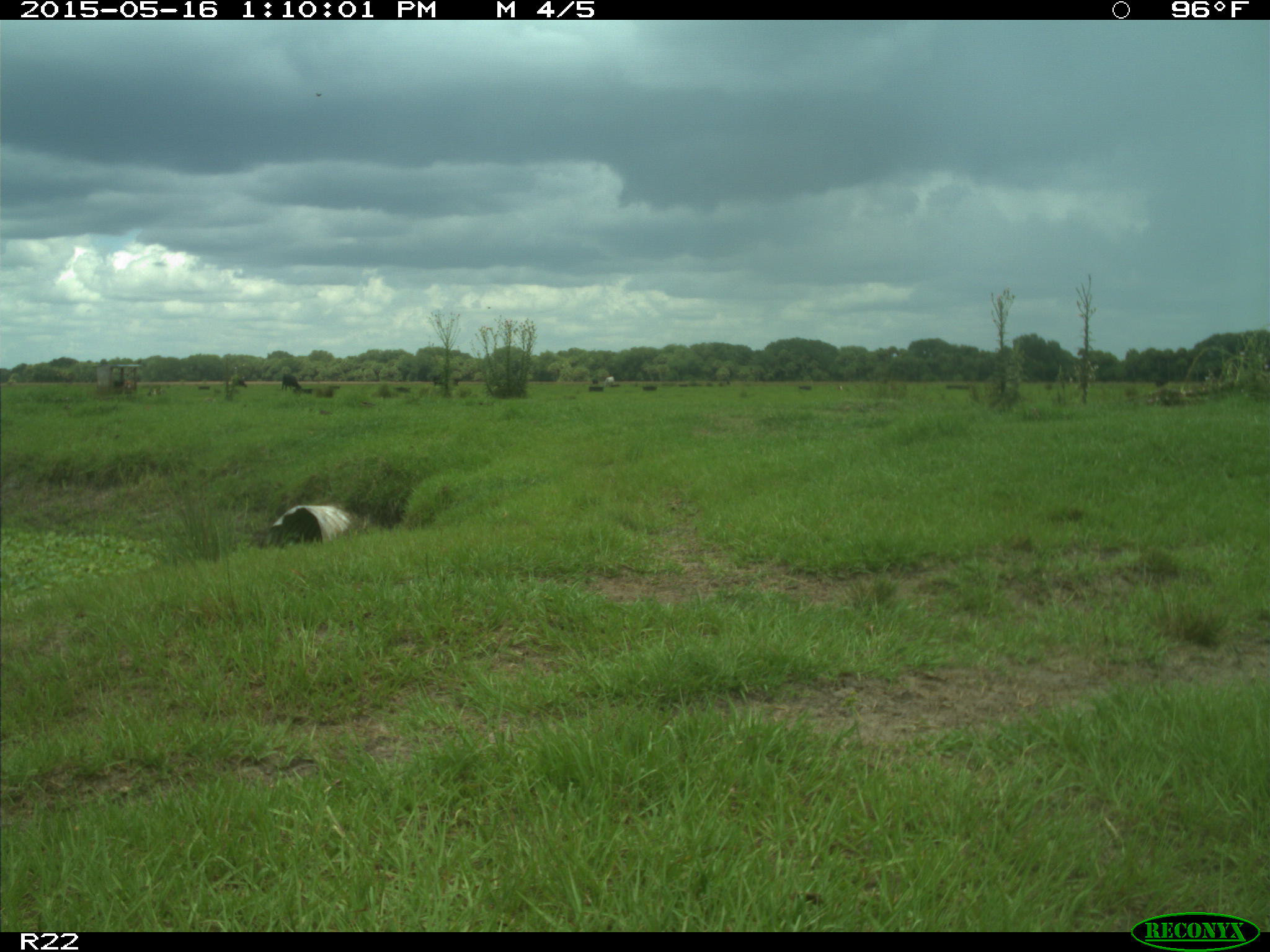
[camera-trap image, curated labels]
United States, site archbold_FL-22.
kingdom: Animalia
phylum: Chordata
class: Mammalia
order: Artiodactyla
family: Bovidae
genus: Bos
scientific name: Bos taurus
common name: domestic cow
Bos taurus (domestic cow).